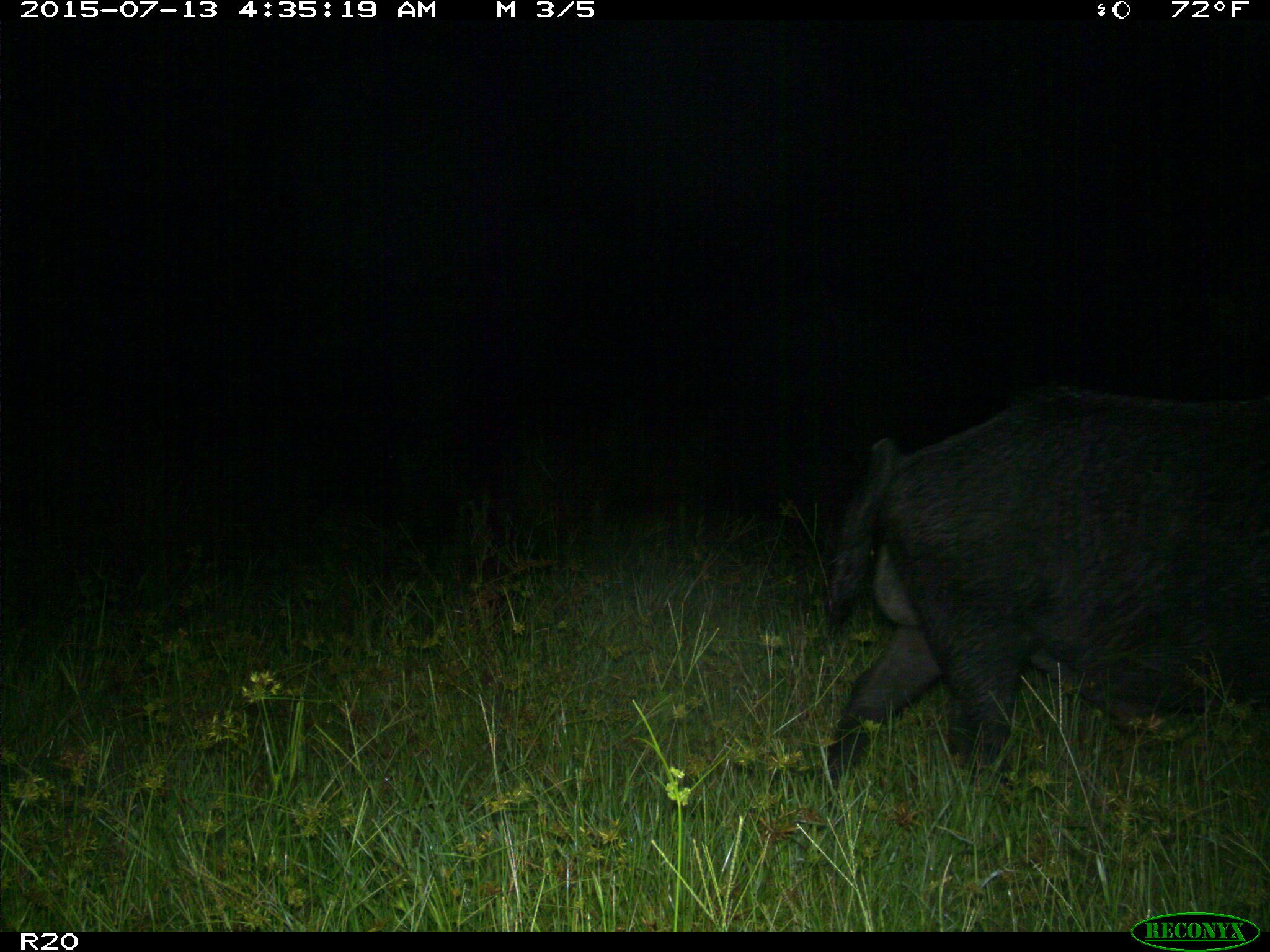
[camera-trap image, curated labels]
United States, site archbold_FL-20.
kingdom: Animalia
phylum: Chordata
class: Mammalia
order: Artiodactyla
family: Suidae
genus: Sus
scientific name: Sus scrofa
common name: wild boar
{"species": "Sus scrofa (wild boar)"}